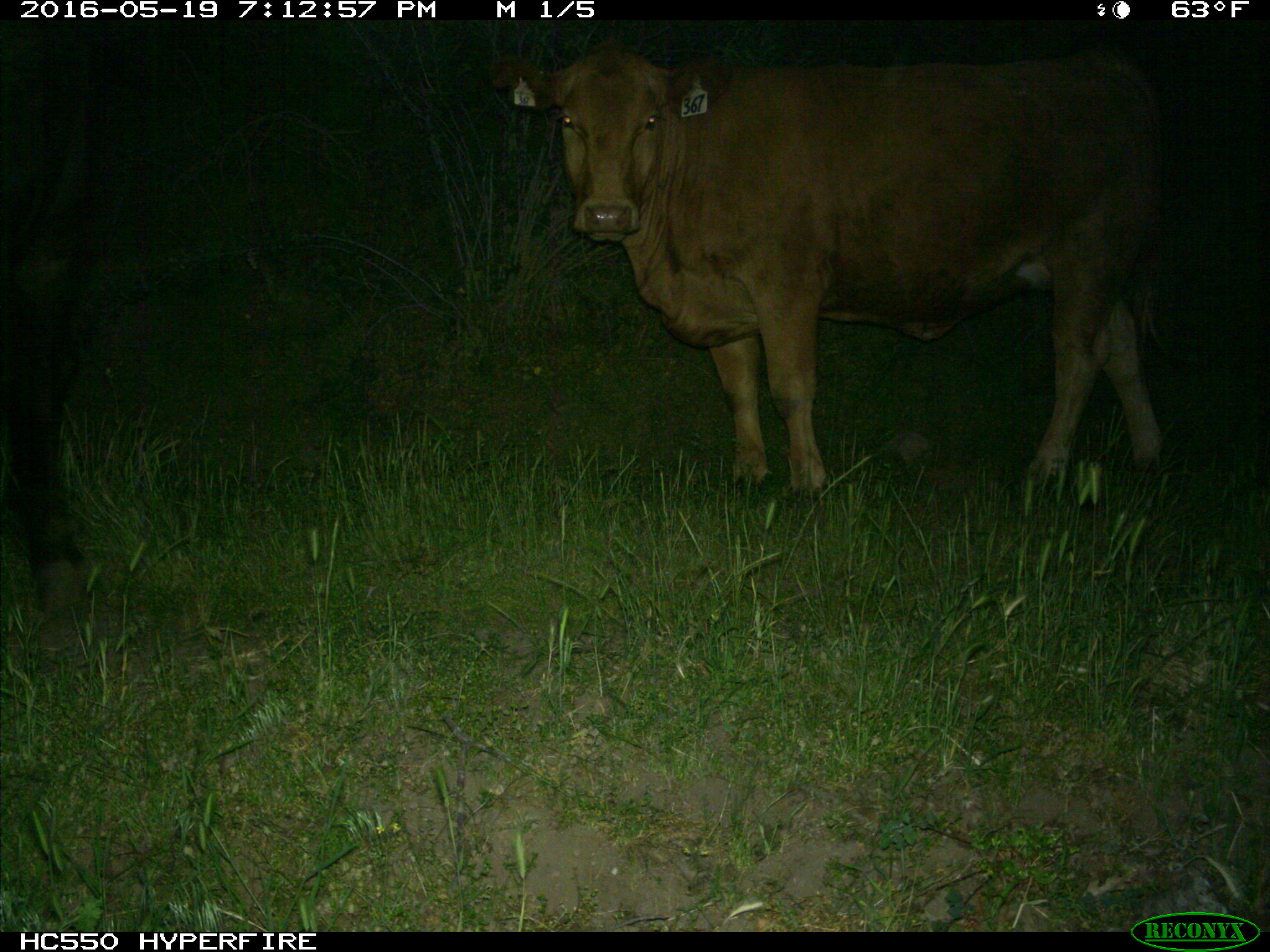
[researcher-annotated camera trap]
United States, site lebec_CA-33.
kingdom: Animalia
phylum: Chordata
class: Mammalia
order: Artiodactyla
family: Bovidae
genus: Bos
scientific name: Bos taurus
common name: domestic cow